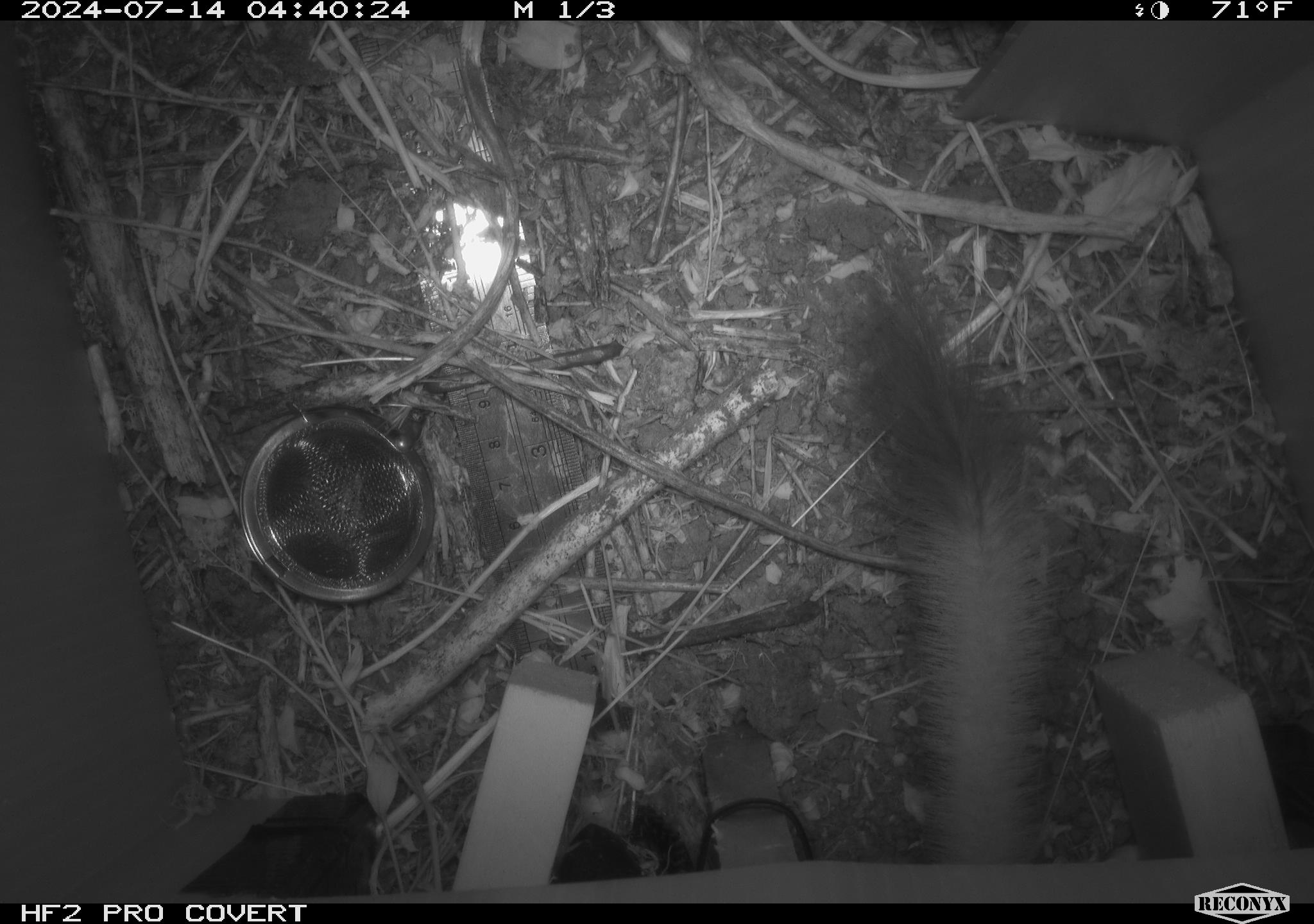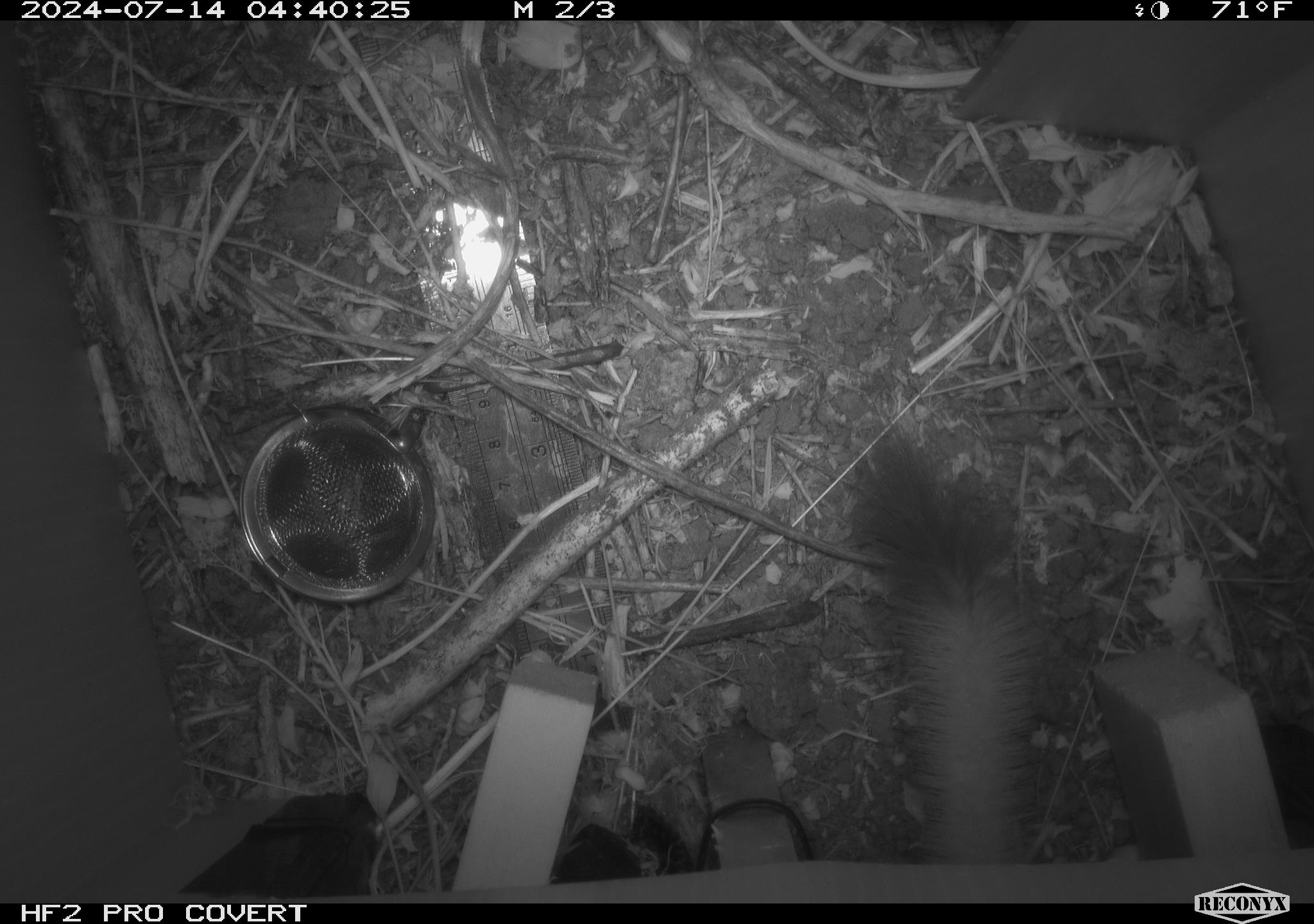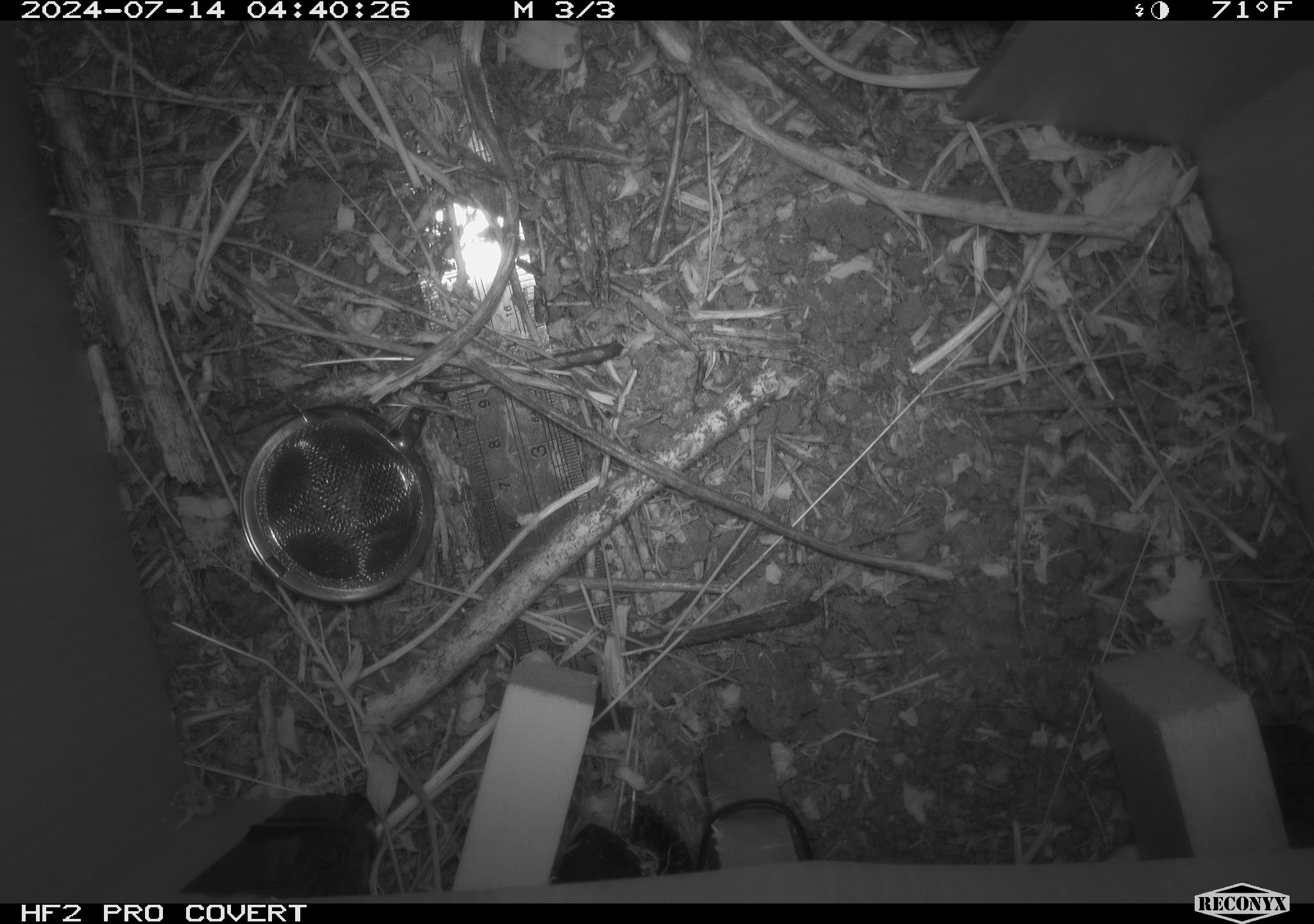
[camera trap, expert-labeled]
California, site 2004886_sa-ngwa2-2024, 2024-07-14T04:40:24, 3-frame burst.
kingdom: Animalia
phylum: Chordata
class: Mammalia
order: Carnivora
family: Mustelidae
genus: Neogale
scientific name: Neogale frenata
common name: long-tailed weasel